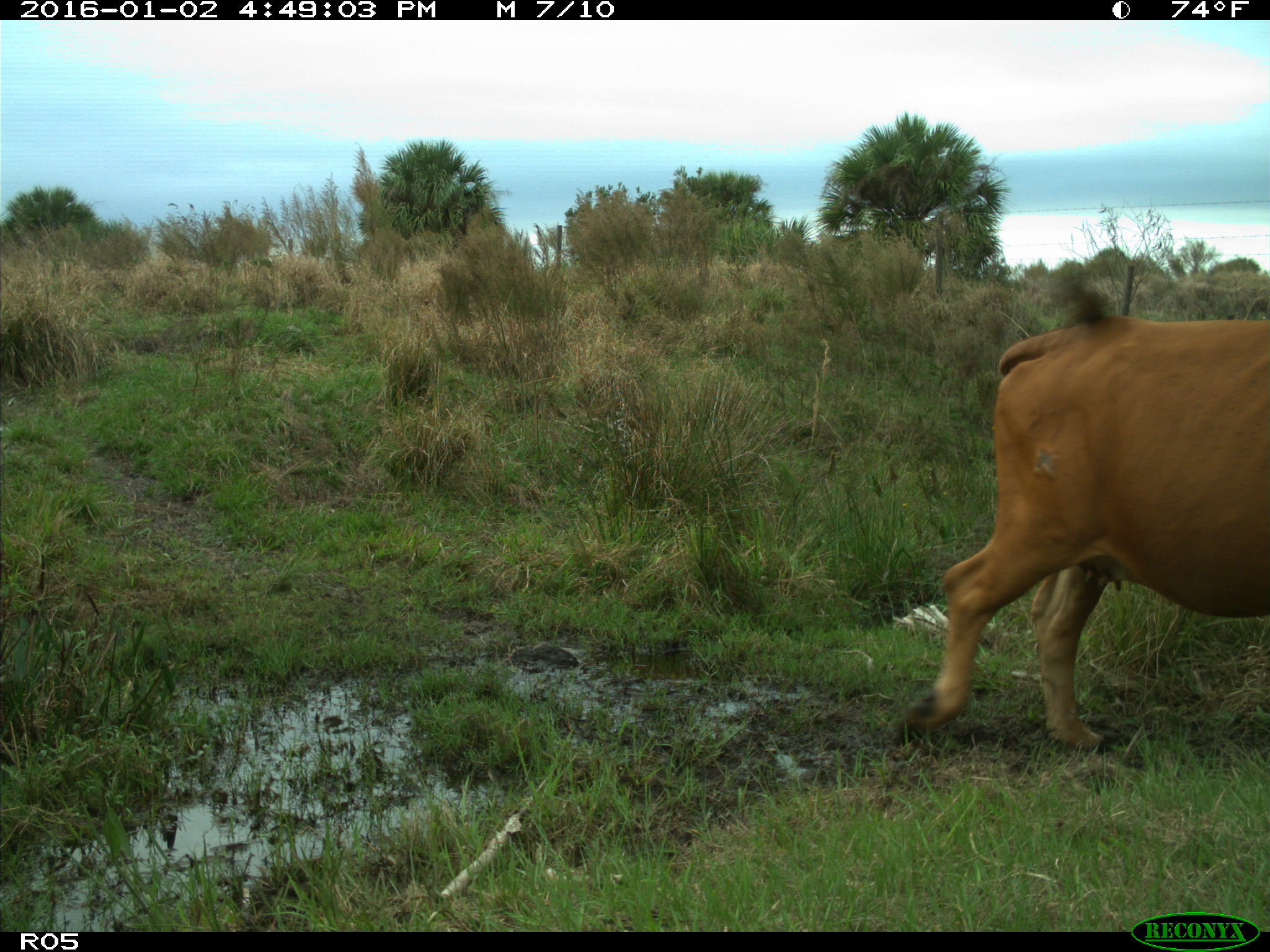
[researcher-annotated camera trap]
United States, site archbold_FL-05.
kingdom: Animalia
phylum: Chordata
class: Mammalia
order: Artiodactyla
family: Bovidae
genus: Bos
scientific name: Bos taurus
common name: domestic cow